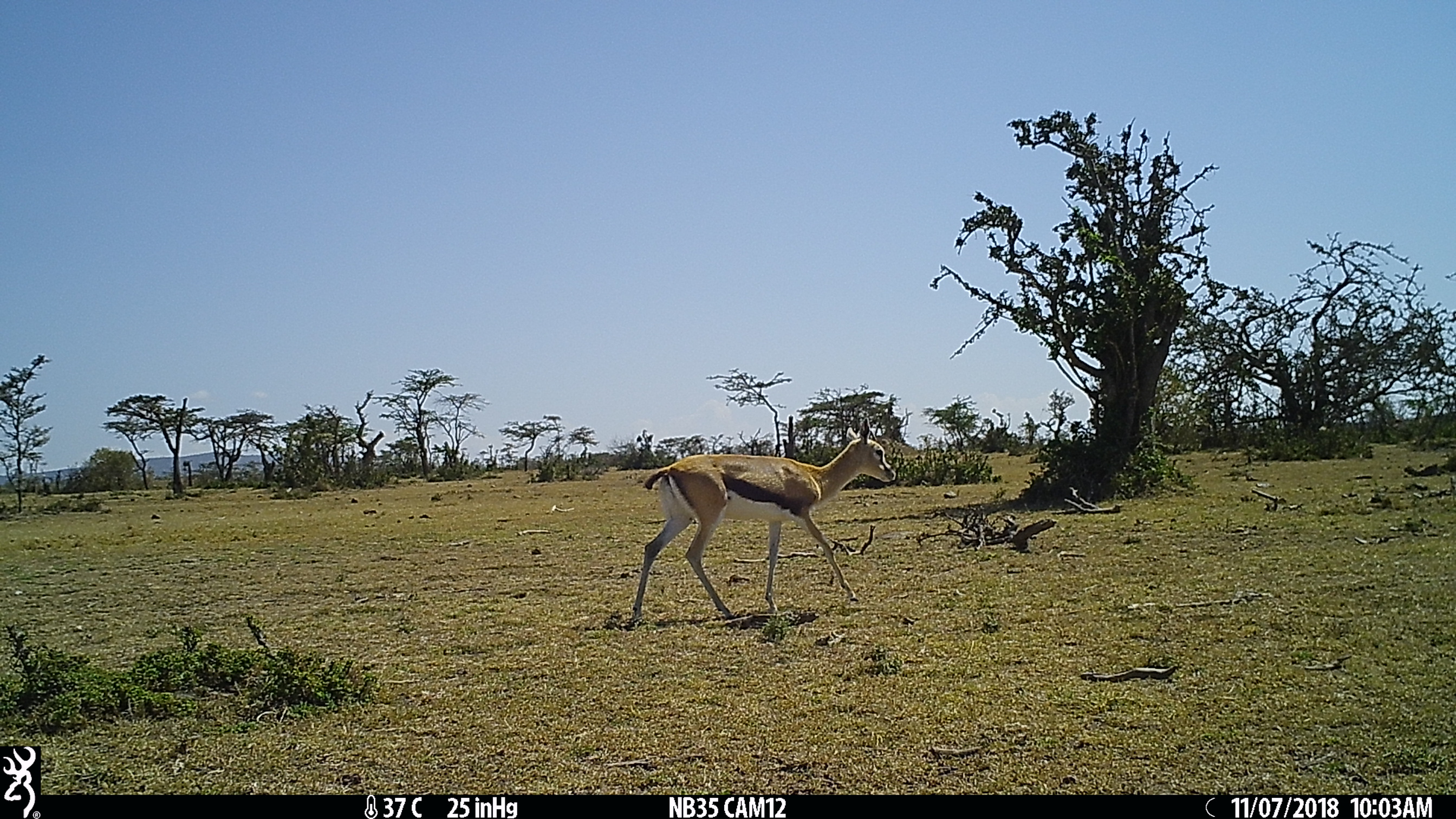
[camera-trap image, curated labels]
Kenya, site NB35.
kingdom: Animalia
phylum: Chordata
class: Mammalia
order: Artiodactyla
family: Bovidae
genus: Eudorcas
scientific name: Eudorcas thomsonii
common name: thomon's gazelle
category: gazelle thomsons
Gazelle thomsons (thomon's gazelle) (Eudorcas thomsonii).